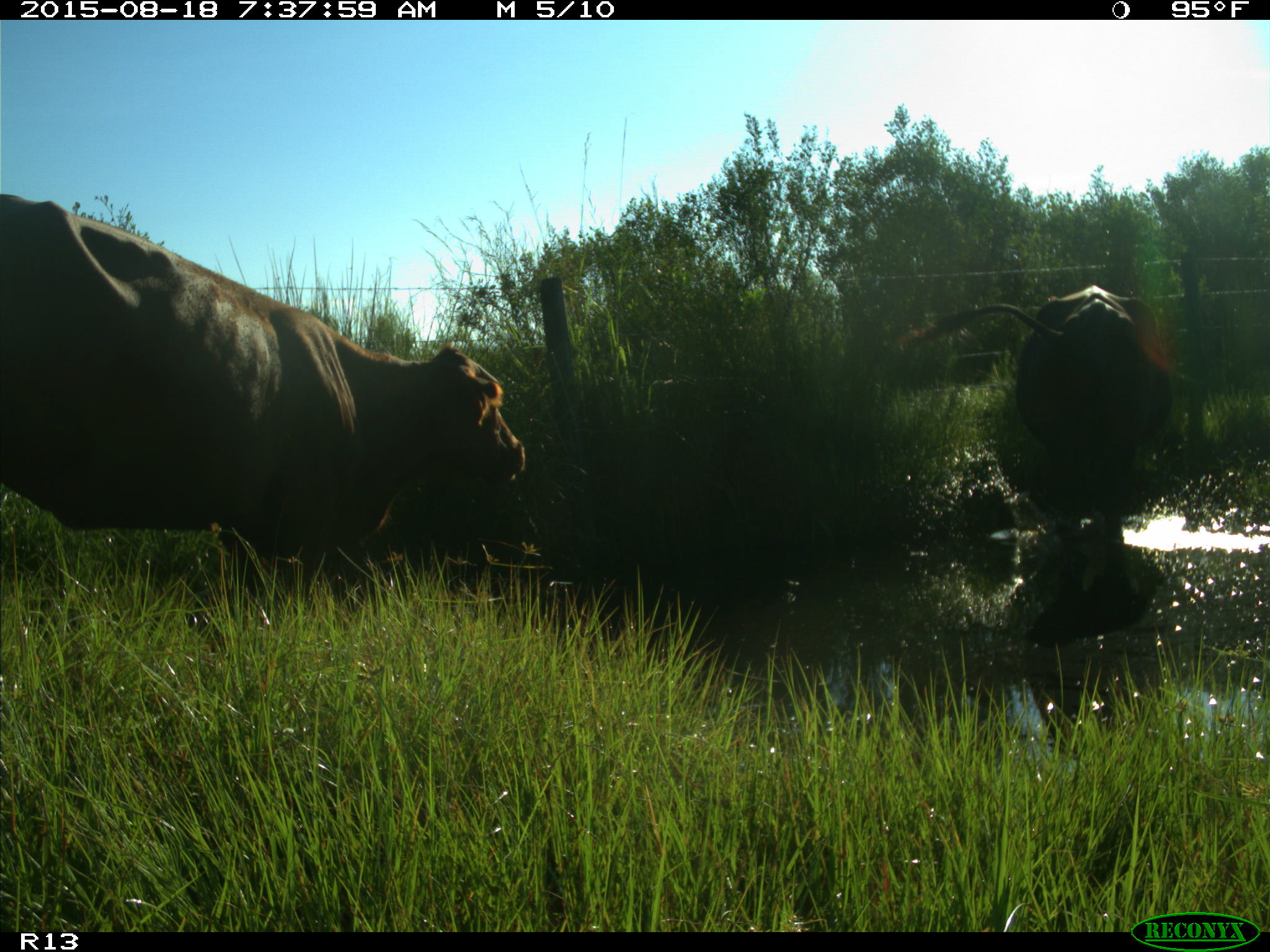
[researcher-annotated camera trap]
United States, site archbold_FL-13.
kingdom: Animalia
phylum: Chordata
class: Mammalia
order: Artiodactyla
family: Bovidae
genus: Bos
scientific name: Bos taurus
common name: domestic cow